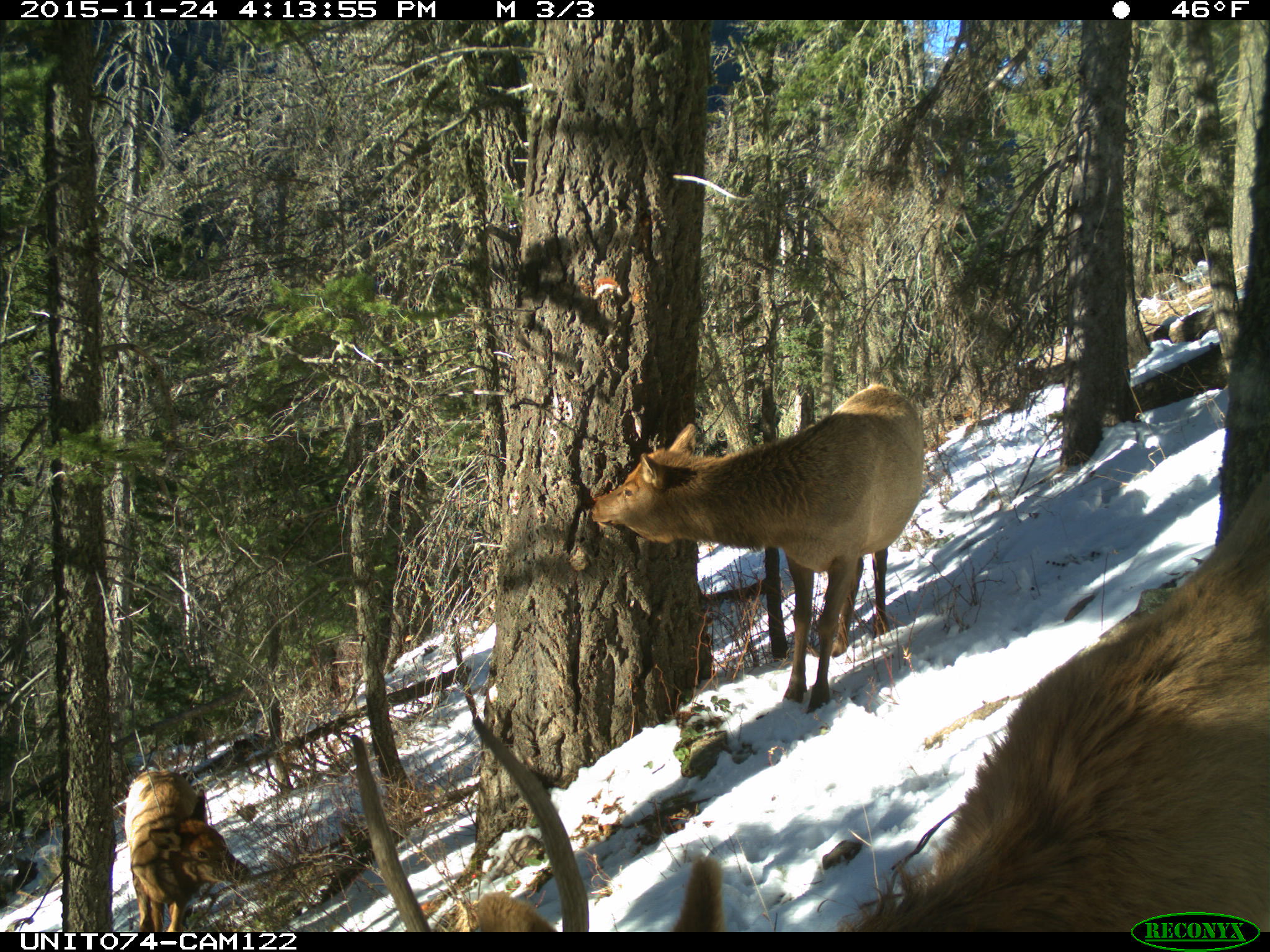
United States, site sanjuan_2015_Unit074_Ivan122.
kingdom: Animalia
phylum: Chordata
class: Mammalia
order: Artiodactyla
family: Cervidae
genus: Cervus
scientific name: Cervus elaphus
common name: red deer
Cervus elaphus (red deer).